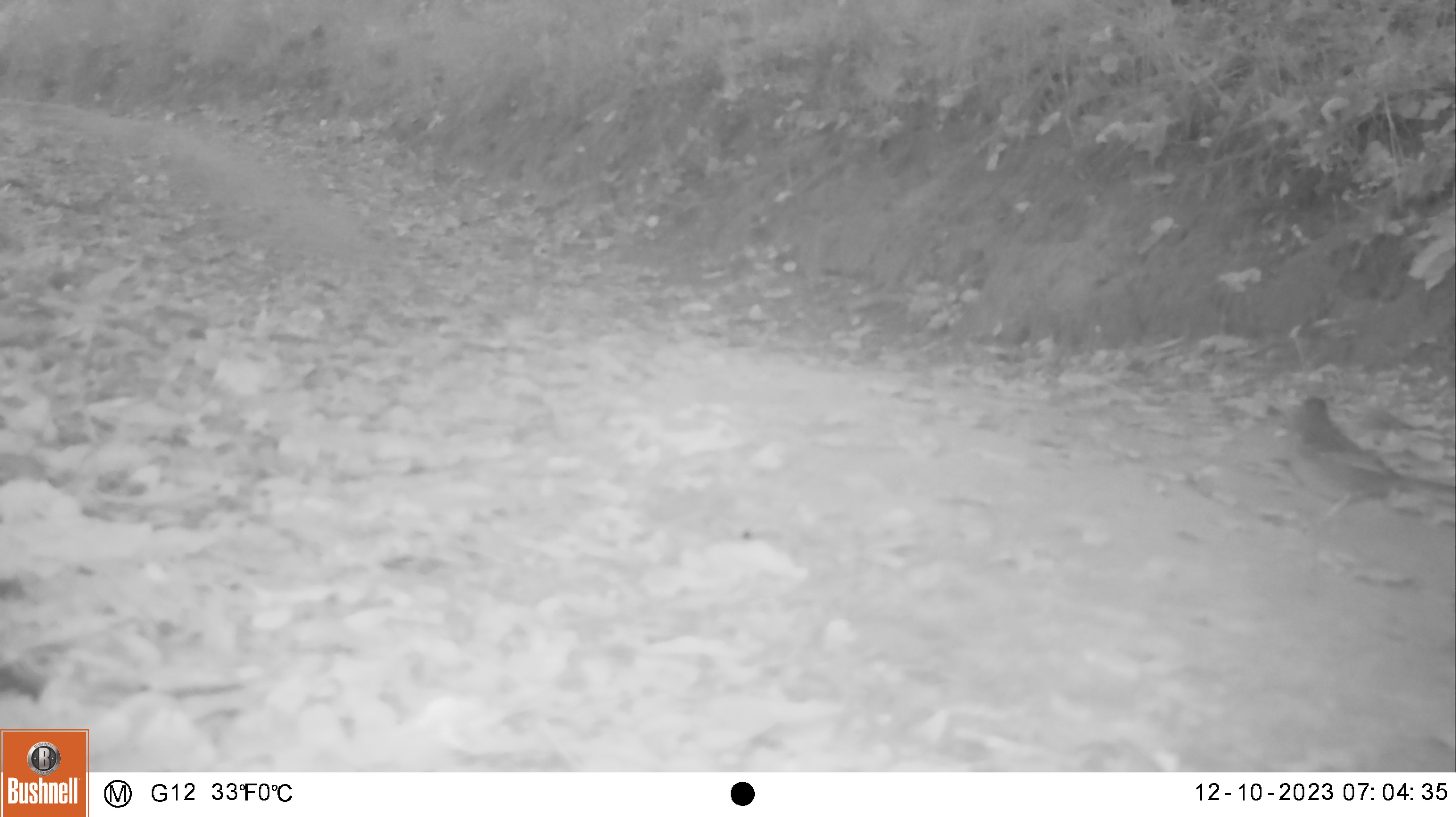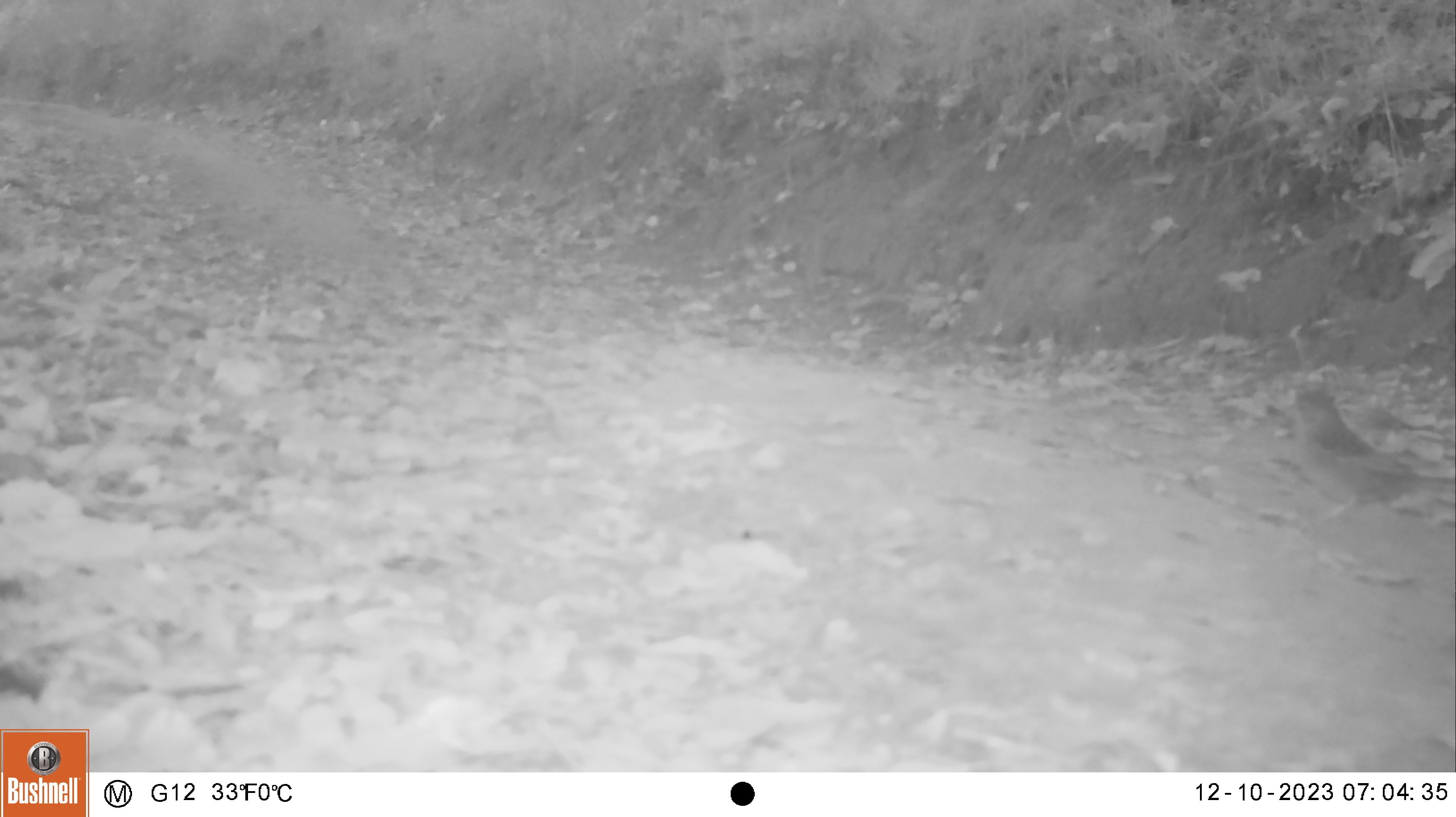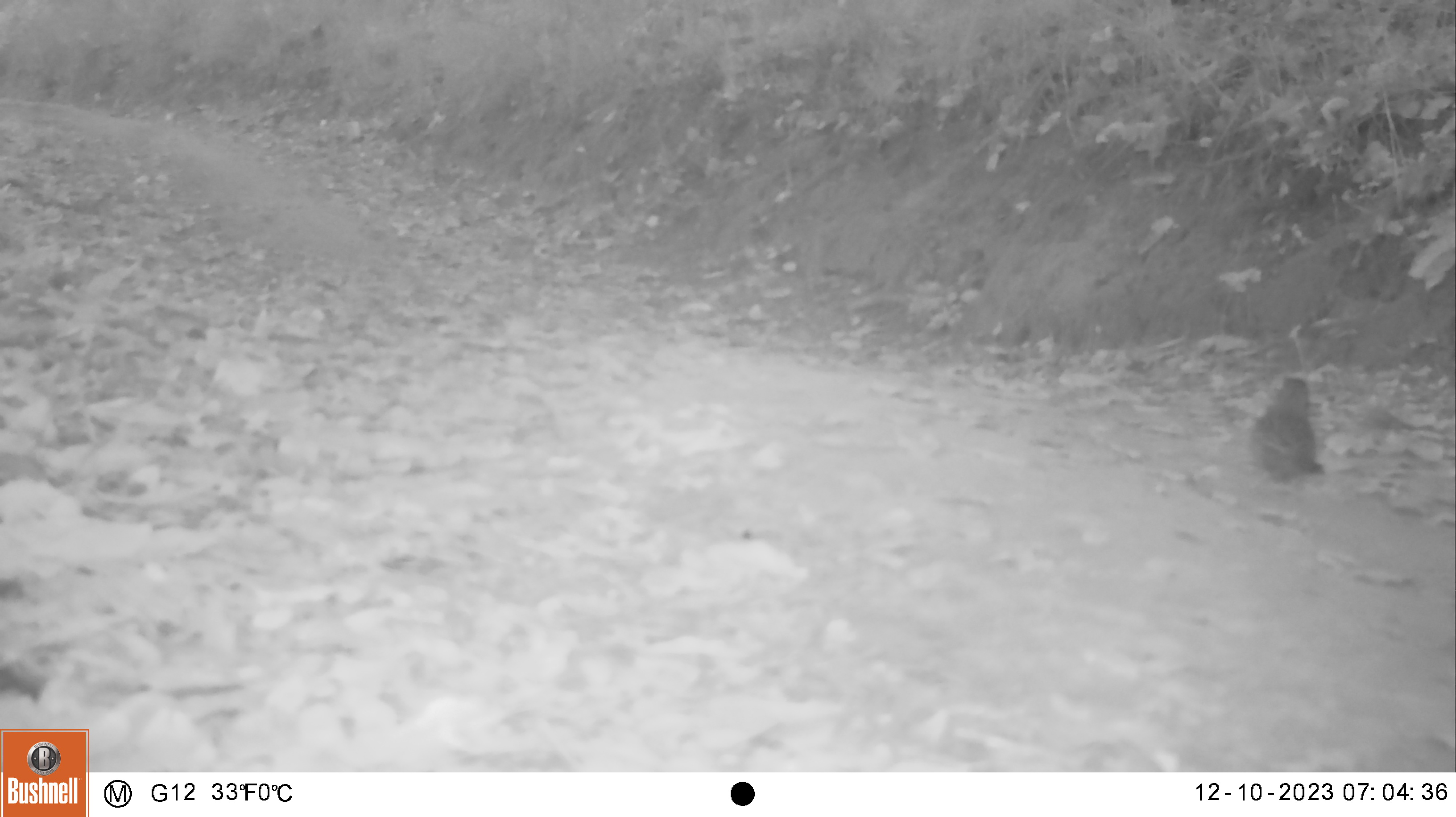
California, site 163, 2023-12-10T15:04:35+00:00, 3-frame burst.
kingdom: Animalia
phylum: Chordata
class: Aves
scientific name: Aves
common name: bird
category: unknown bird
Unknown bird (bird) (Aves).